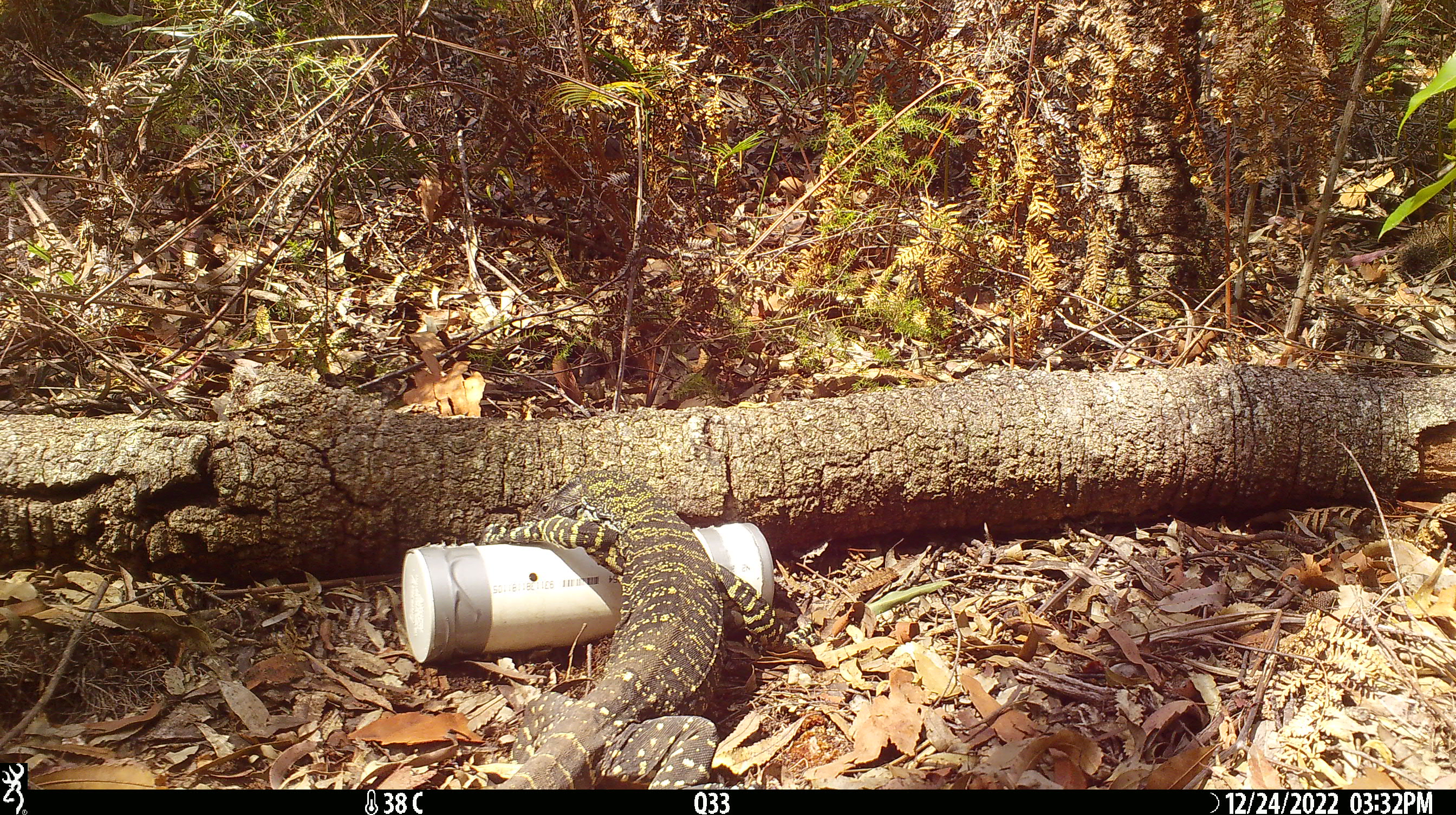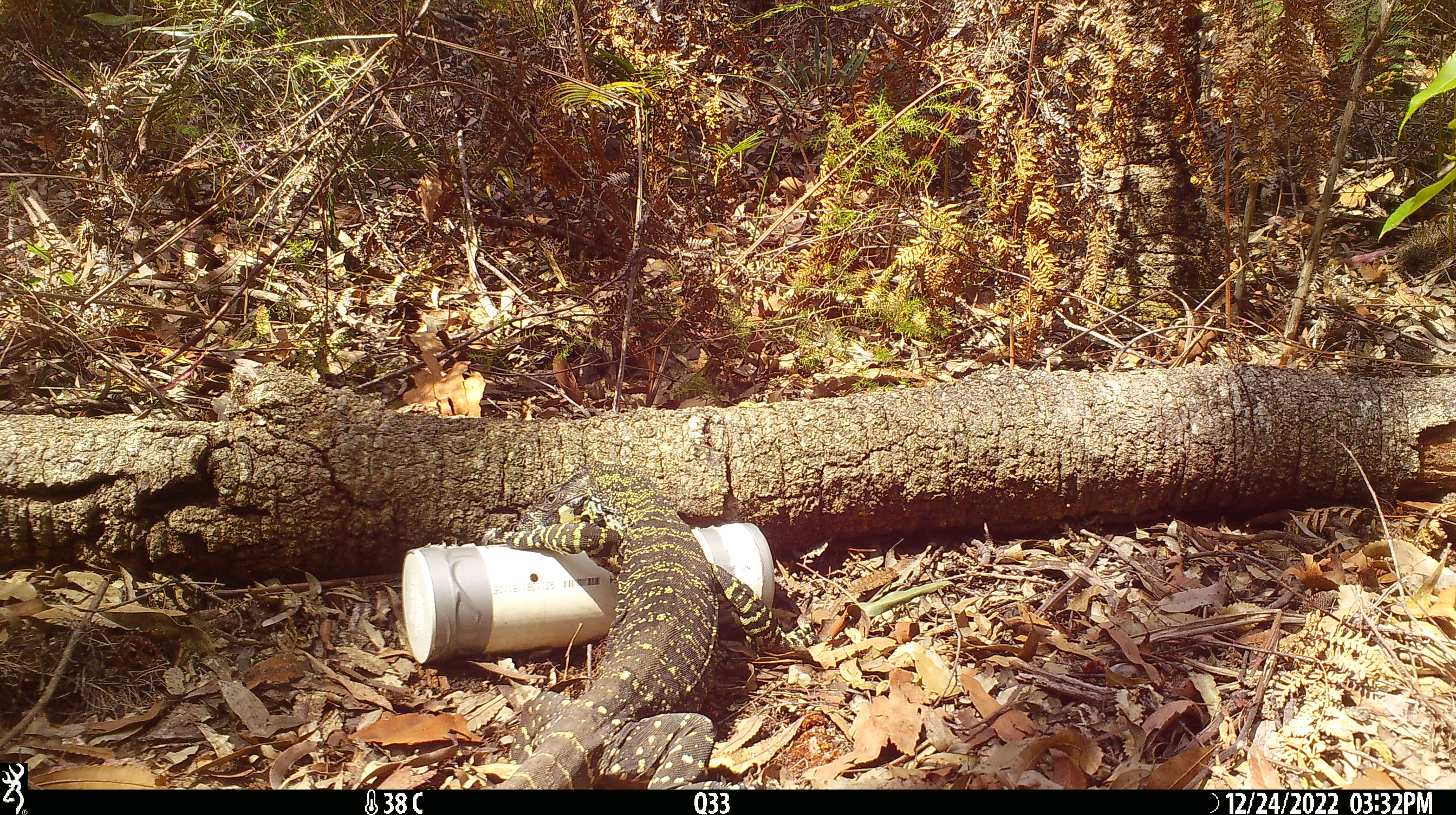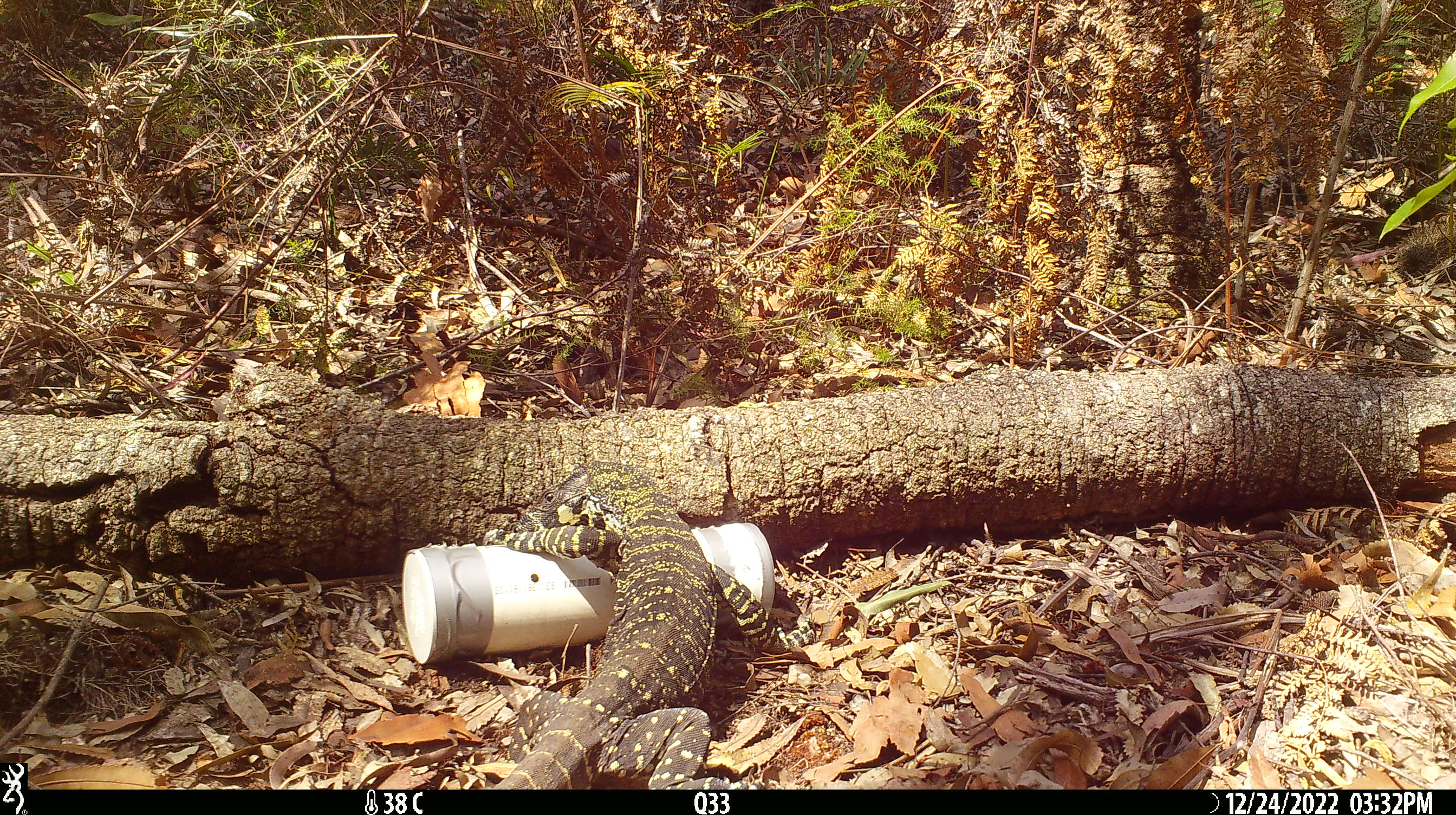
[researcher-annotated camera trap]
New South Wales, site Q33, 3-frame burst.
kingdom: Animalia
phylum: Chordata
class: Reptilia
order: Squamata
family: Varanidae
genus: Varanus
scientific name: Varanus varius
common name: lace monitor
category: goanna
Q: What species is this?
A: Goanna (lace monitor) (Varanus varius).